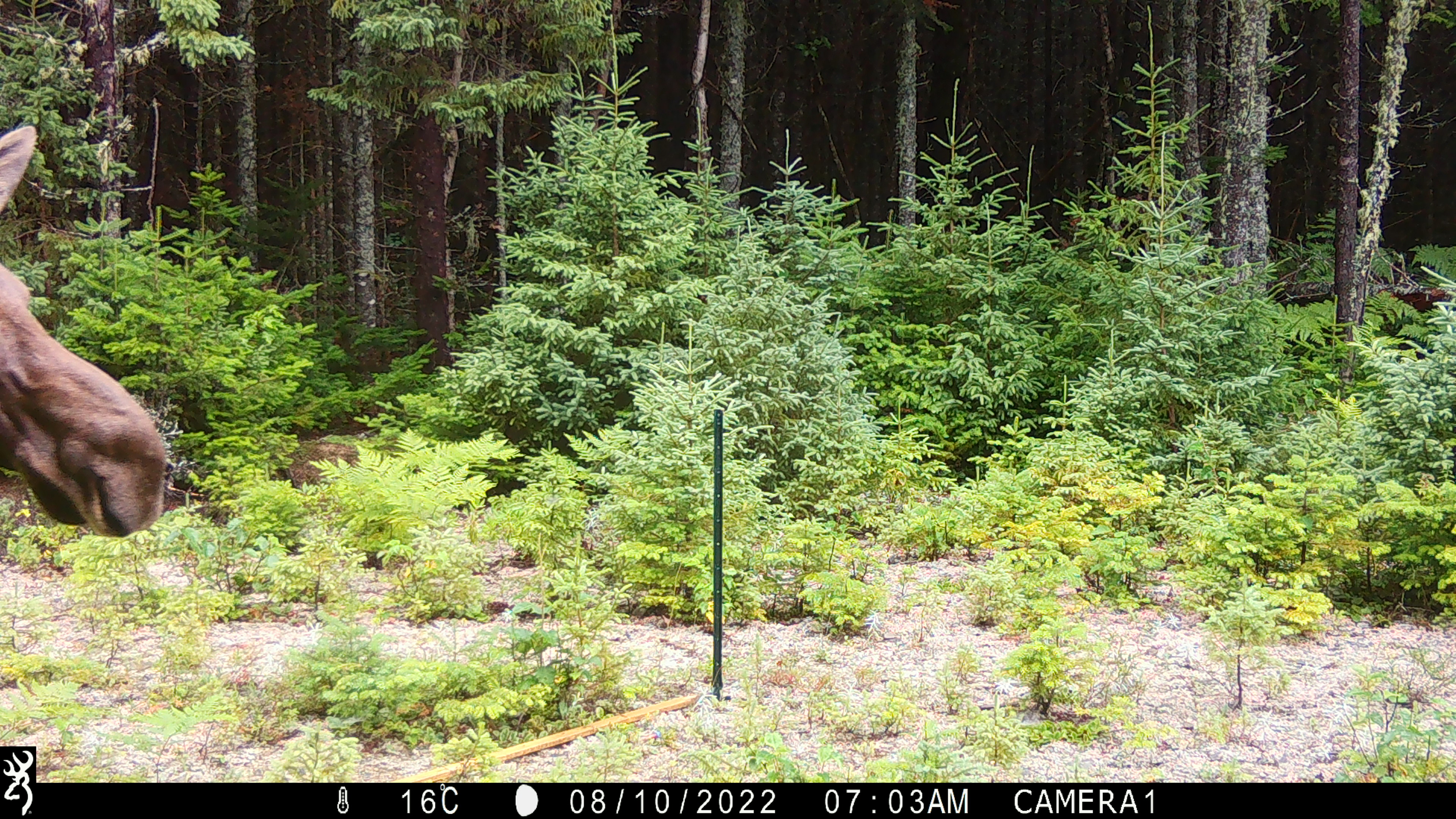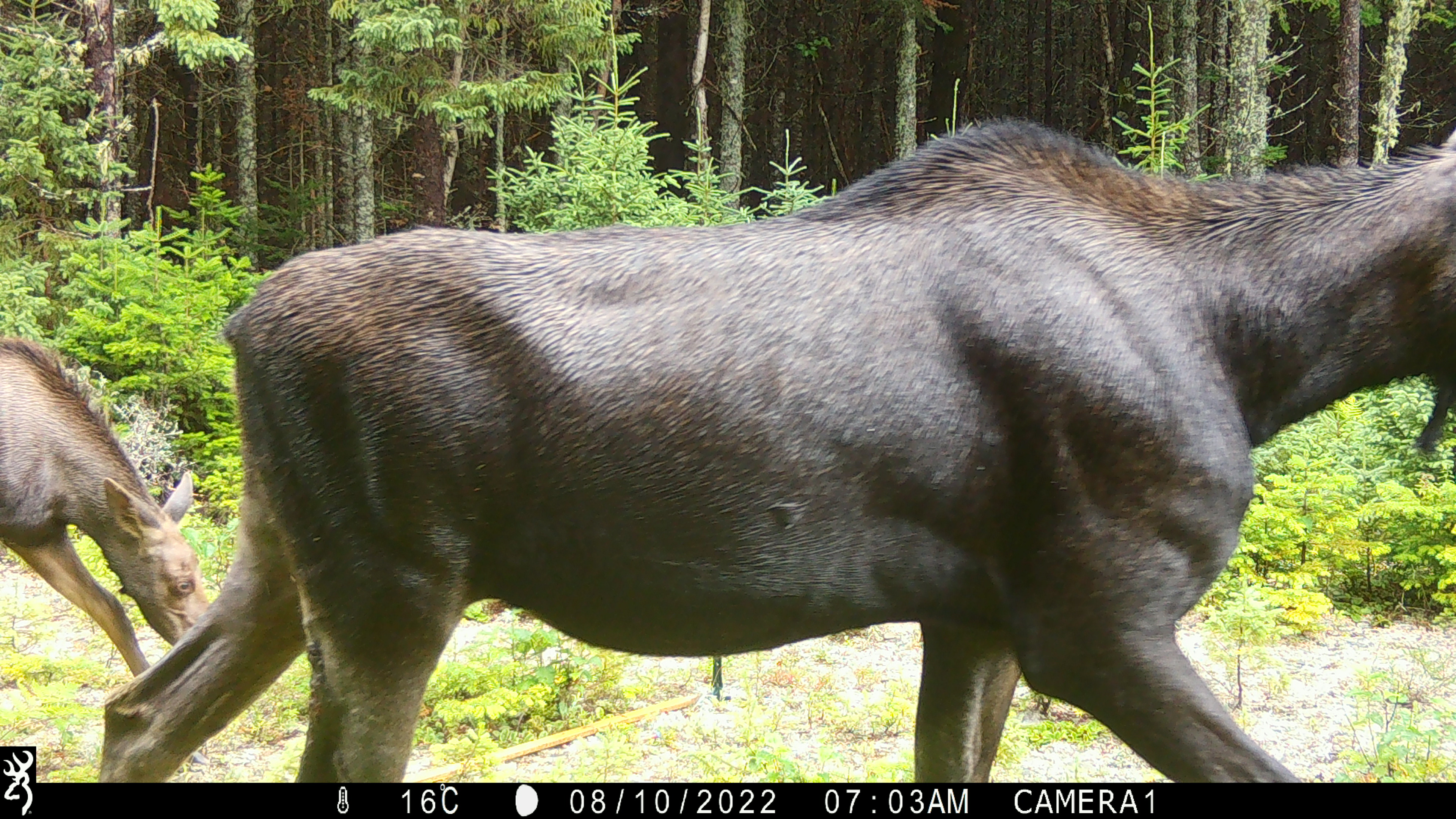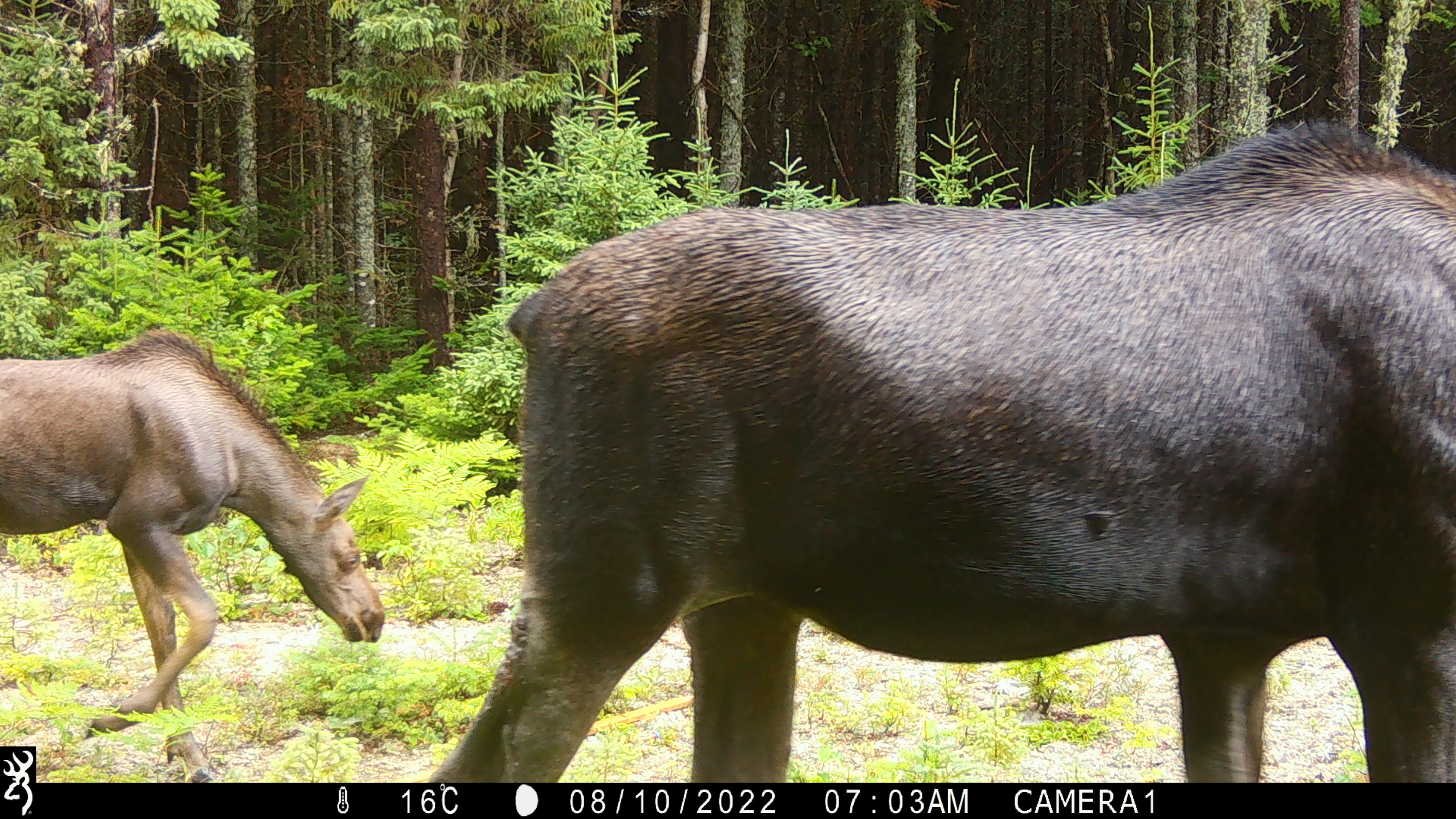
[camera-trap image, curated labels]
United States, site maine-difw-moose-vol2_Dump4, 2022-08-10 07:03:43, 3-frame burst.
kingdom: Animalia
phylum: Chordata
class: Mammalia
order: Artiodactyla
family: Cervidae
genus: Alces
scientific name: Alces alces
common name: moose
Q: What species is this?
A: Moose (Alces alces).